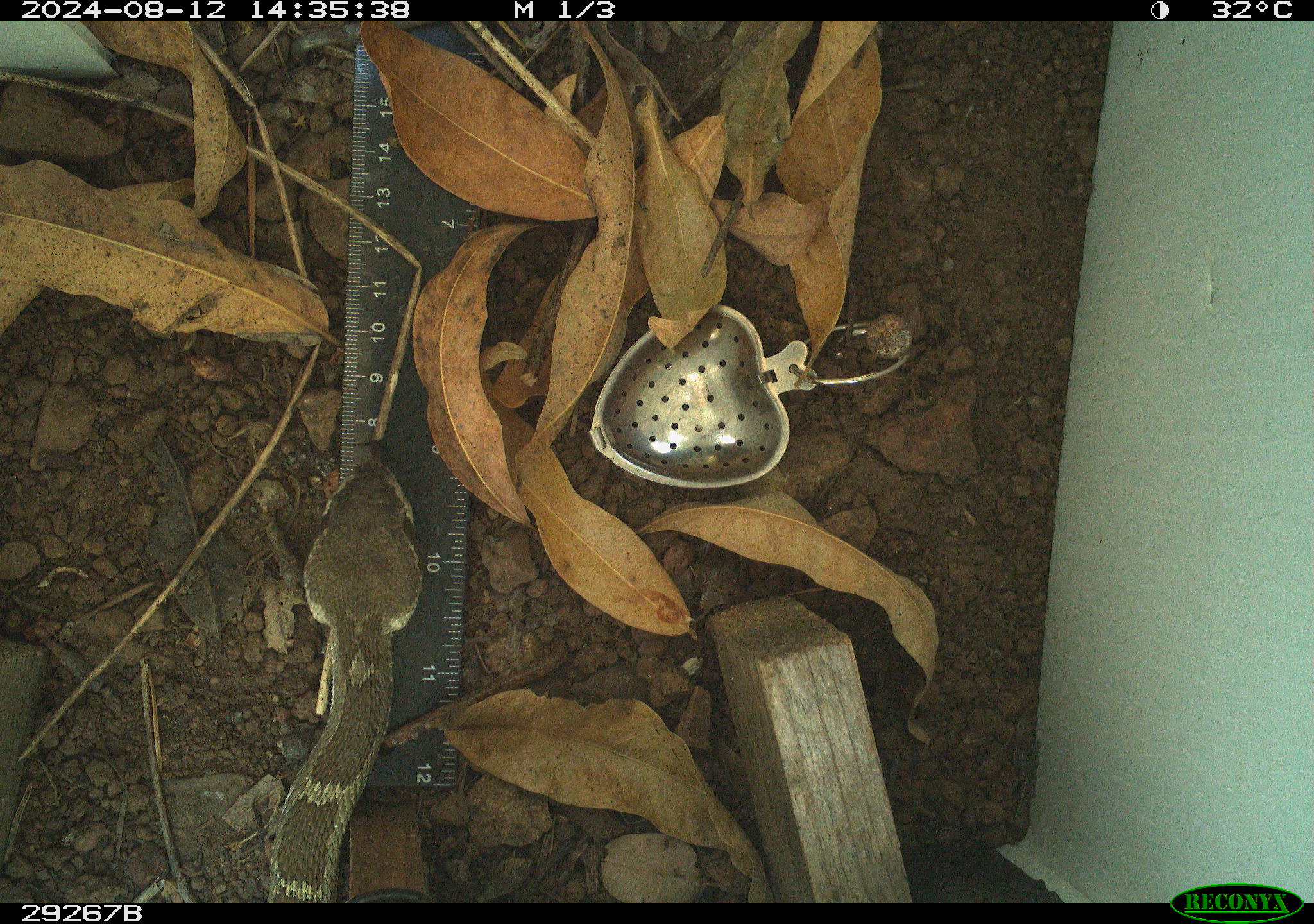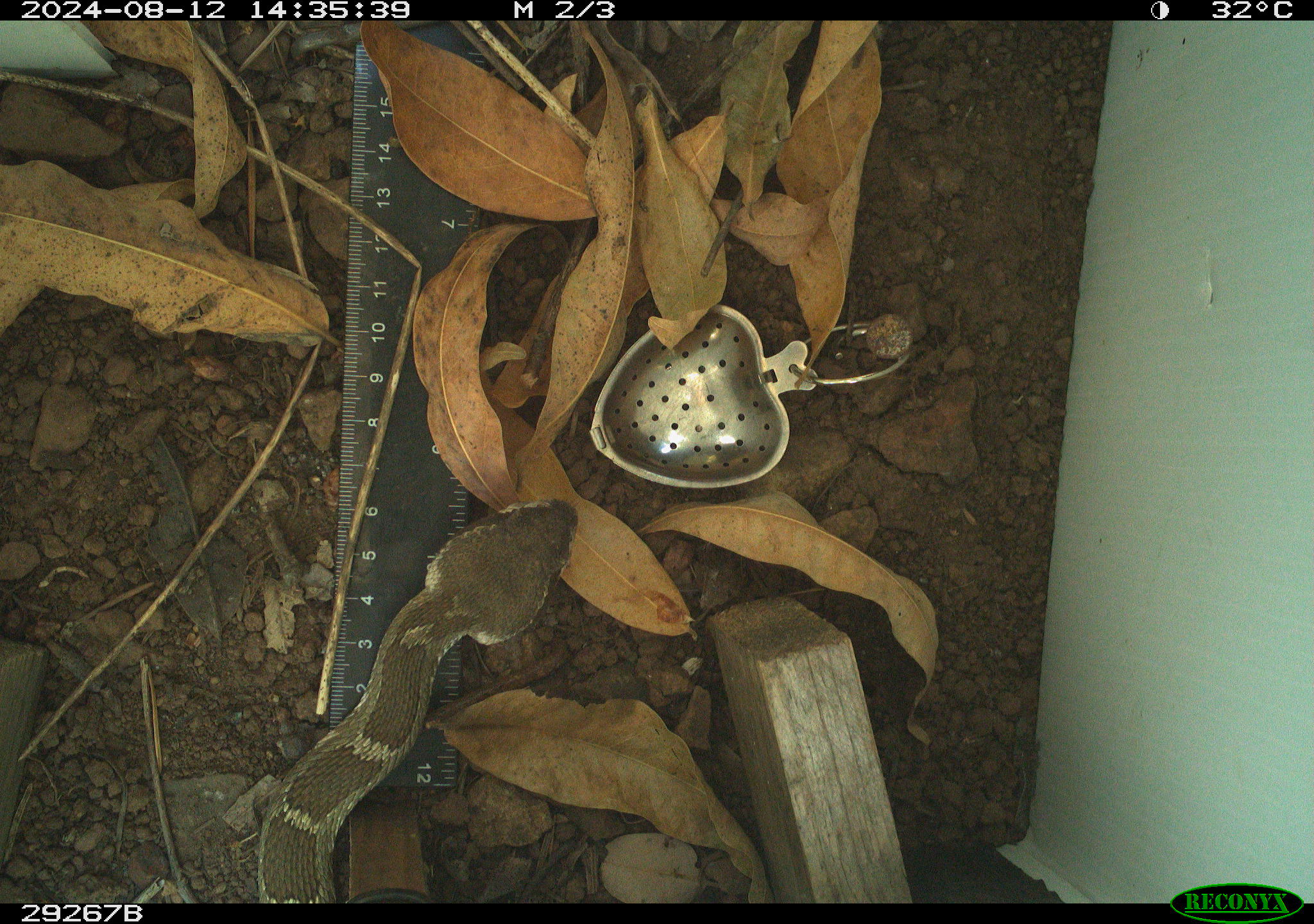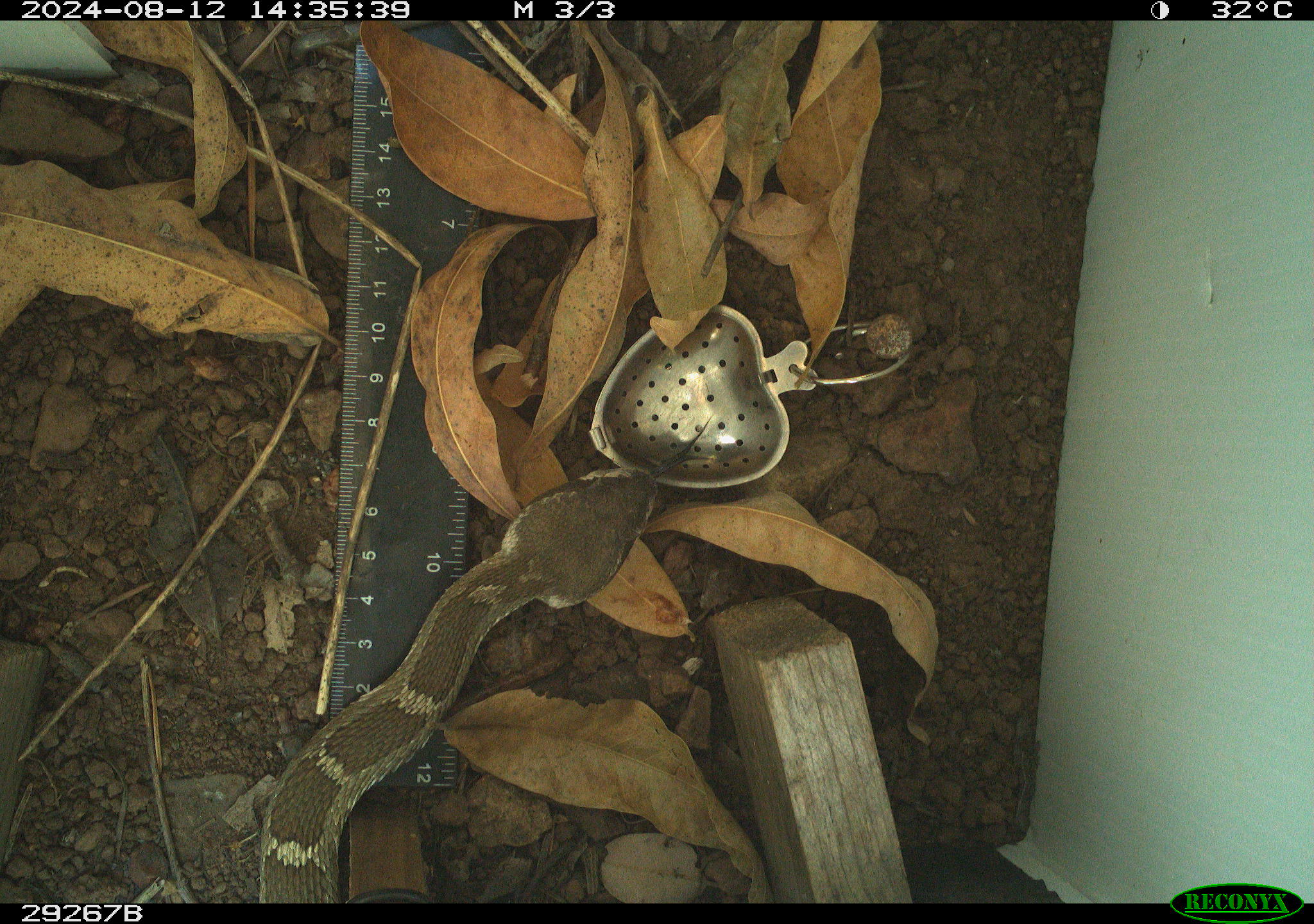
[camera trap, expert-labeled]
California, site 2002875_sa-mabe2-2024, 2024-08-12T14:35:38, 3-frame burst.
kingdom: Animalia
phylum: Chordata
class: Reptilia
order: Squamata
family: Viperidae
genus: Crotalus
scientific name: Crotalus oreganus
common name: western rattlesnake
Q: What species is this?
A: Western rattlesnake (Crotalus oreganus).